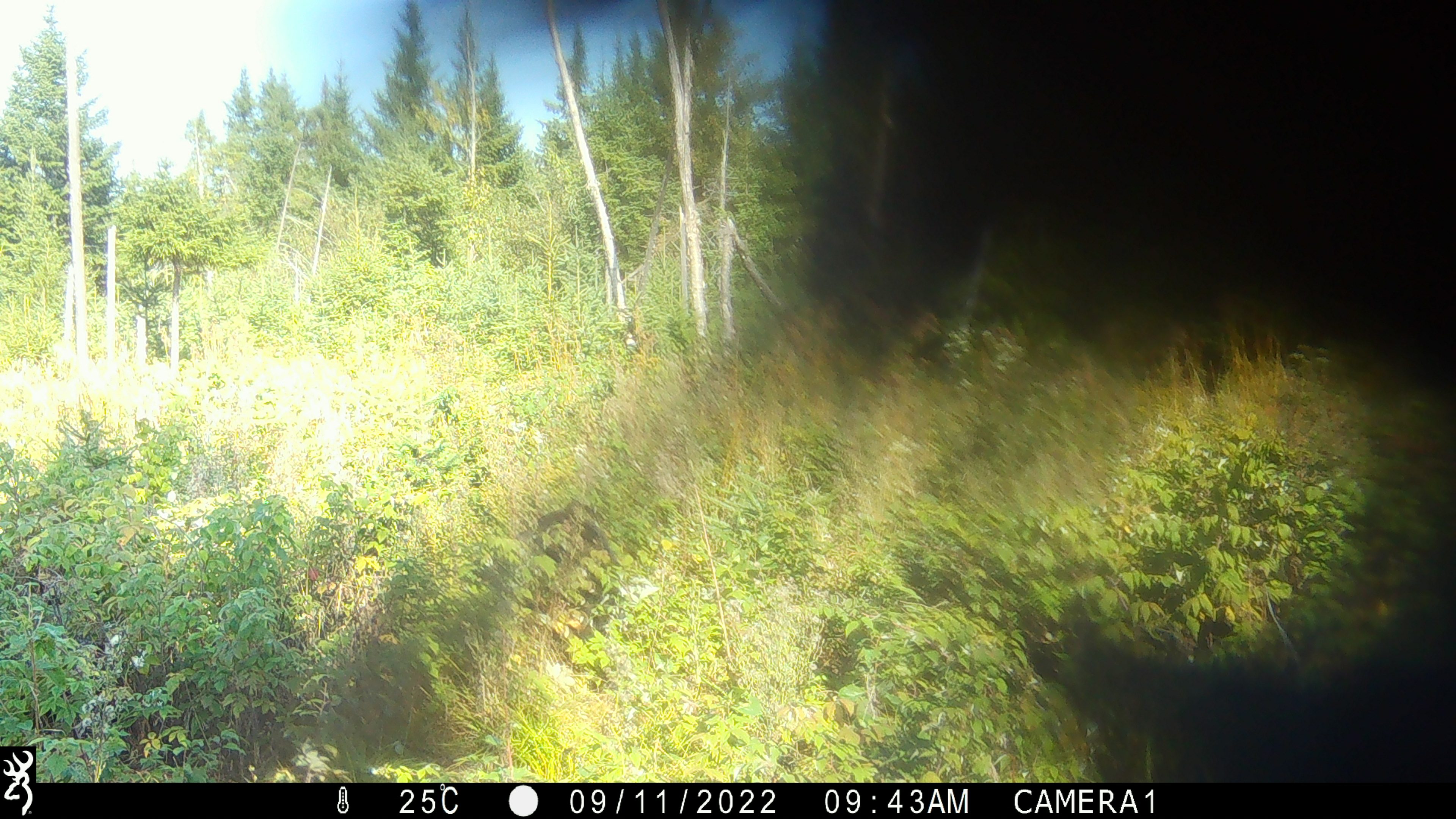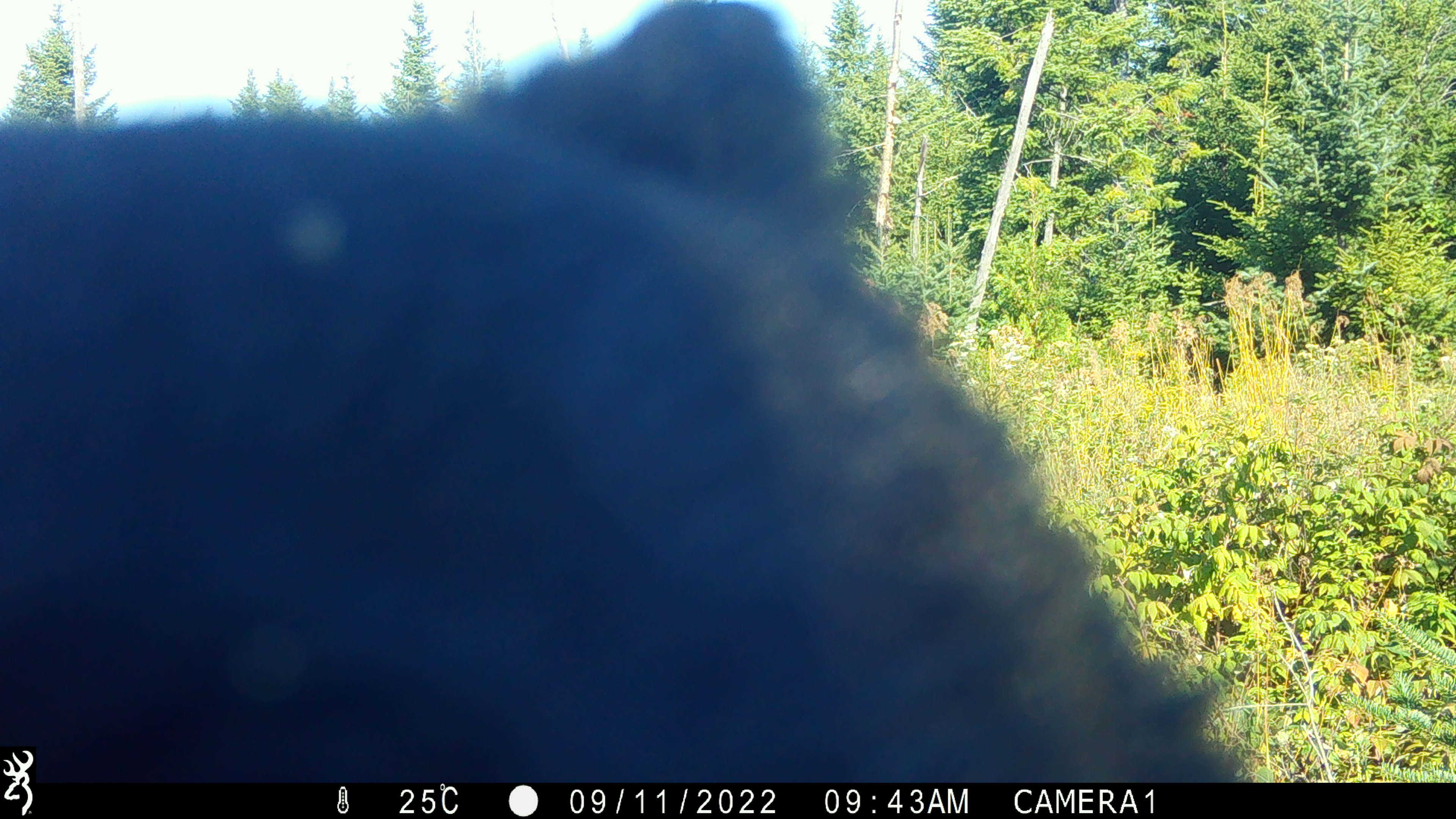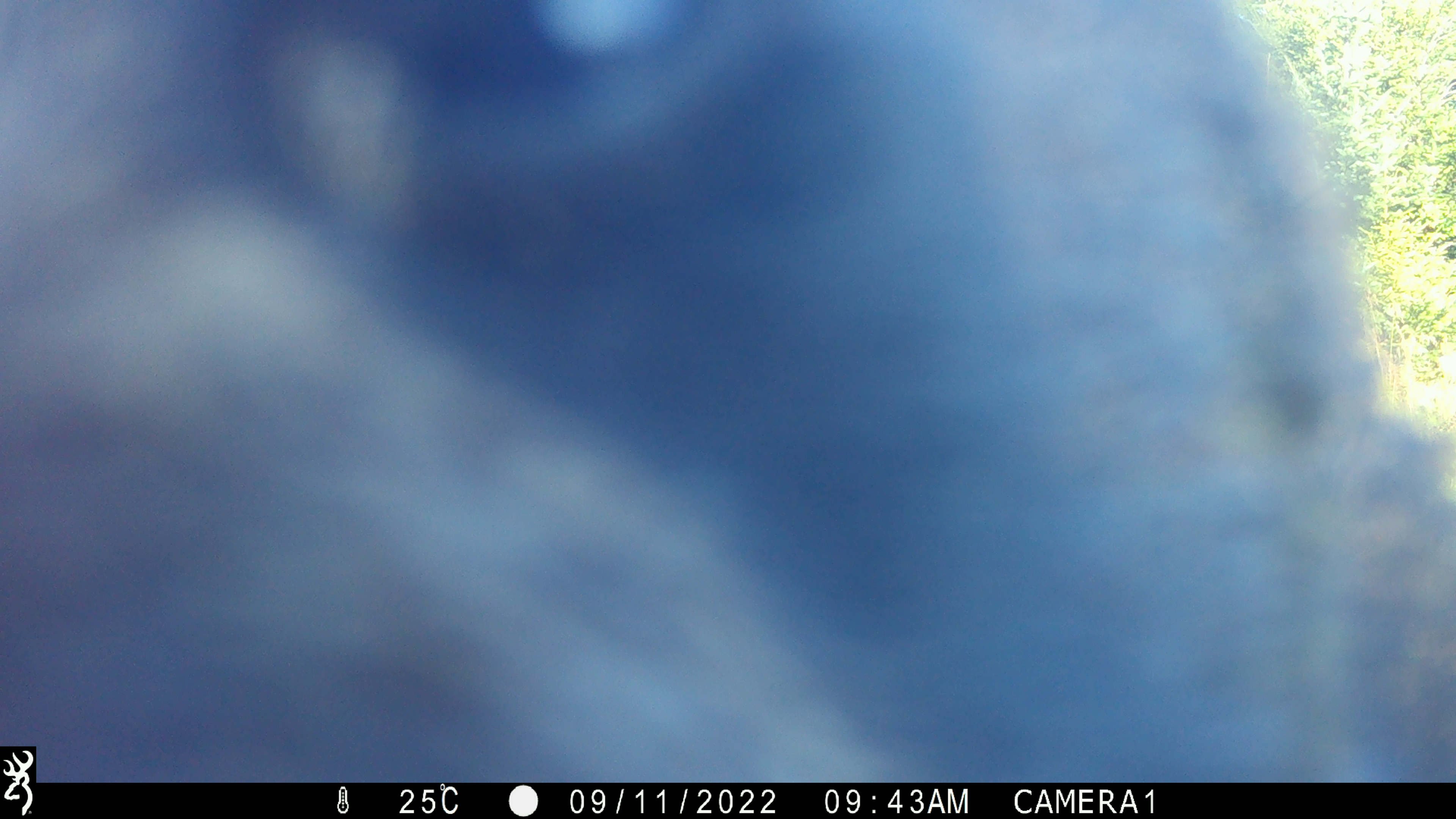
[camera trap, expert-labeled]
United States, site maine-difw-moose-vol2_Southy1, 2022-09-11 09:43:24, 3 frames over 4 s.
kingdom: Animalia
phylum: Chordata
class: Mammalia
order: Carnivora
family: Ursidae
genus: Ursus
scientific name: Ursus americanus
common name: black bear